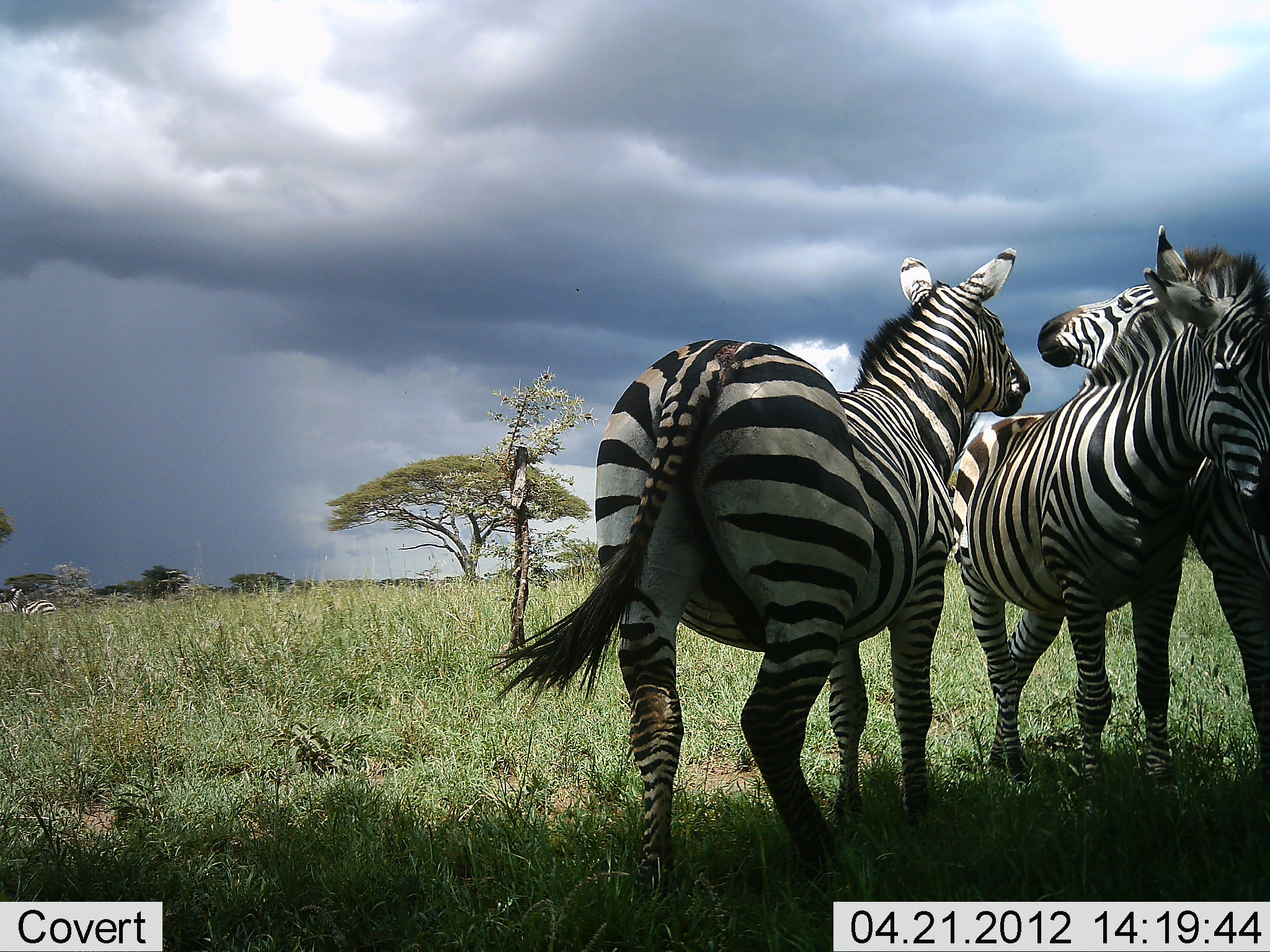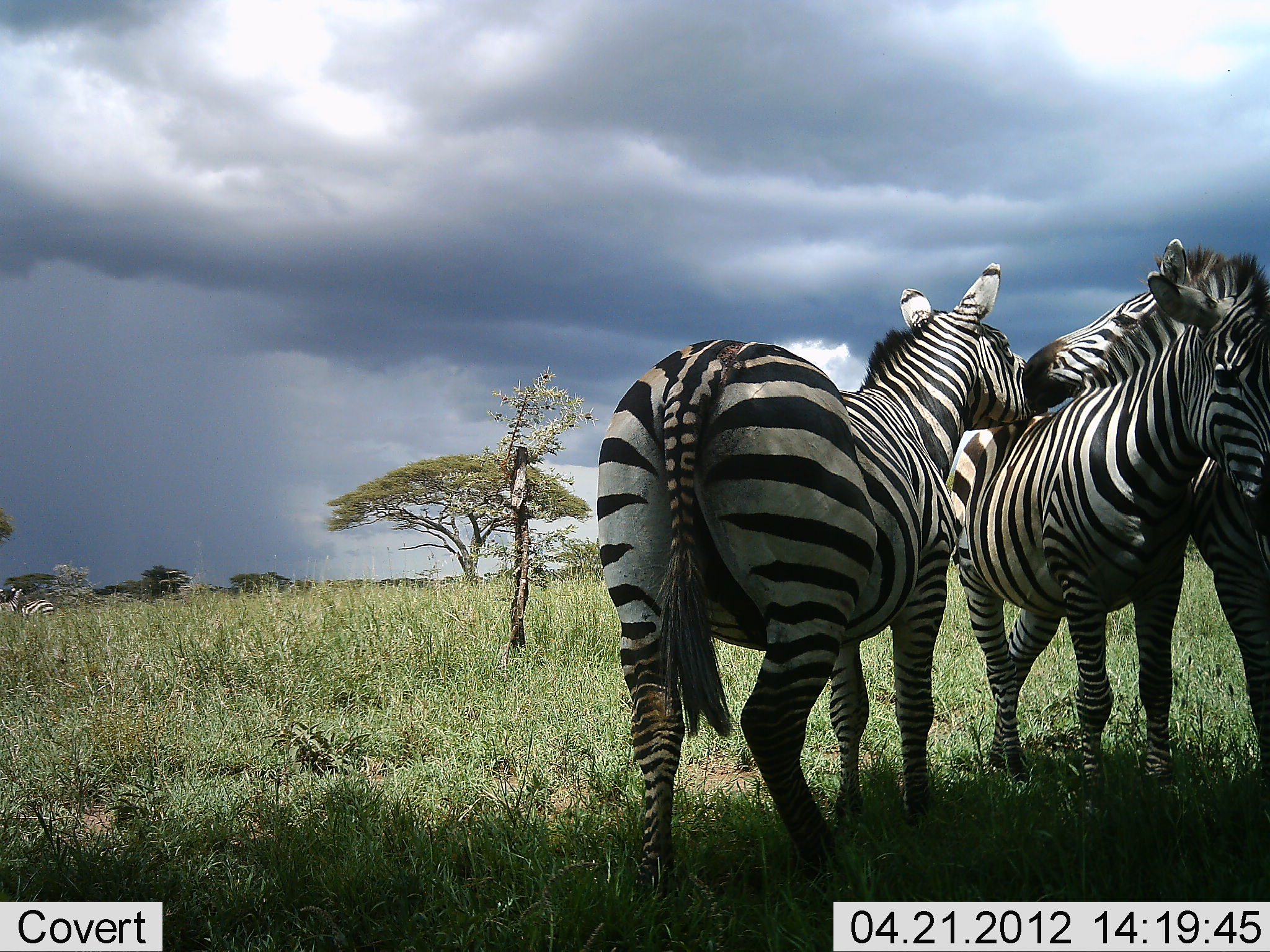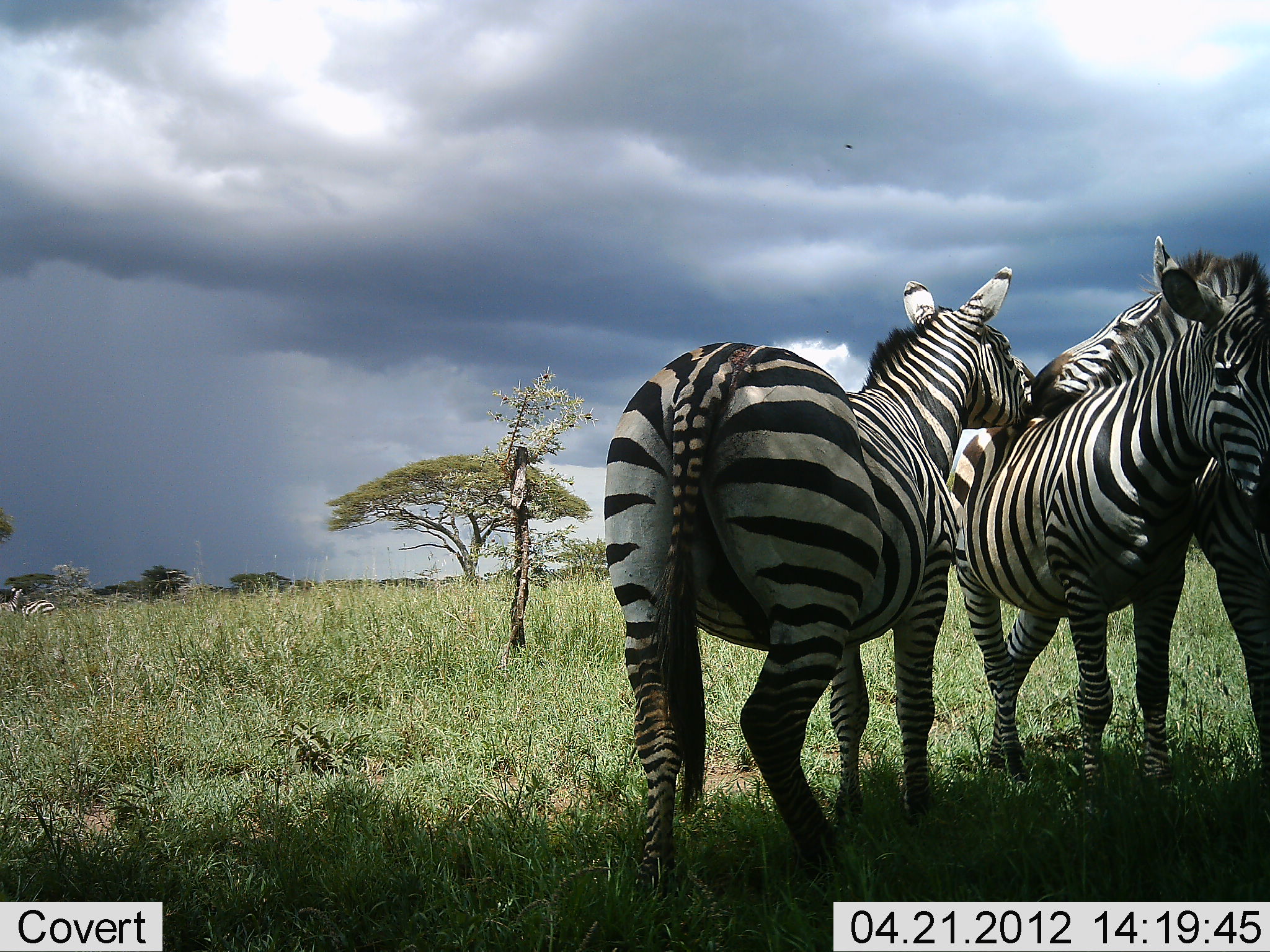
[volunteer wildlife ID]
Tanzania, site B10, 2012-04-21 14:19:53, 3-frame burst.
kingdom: Animalia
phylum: Chordata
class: Mammalia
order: Perissodactyla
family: Equidae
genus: Equus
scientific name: Equus quagga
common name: plains zebra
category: zebra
Zebra (plains zebra) (Equus quagga), count 3. Behavior (volunteer vote fractions): standing 80%, resting 3%, moving 0%, interacting 73%. Young present (vote fraction): 0%. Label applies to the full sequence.